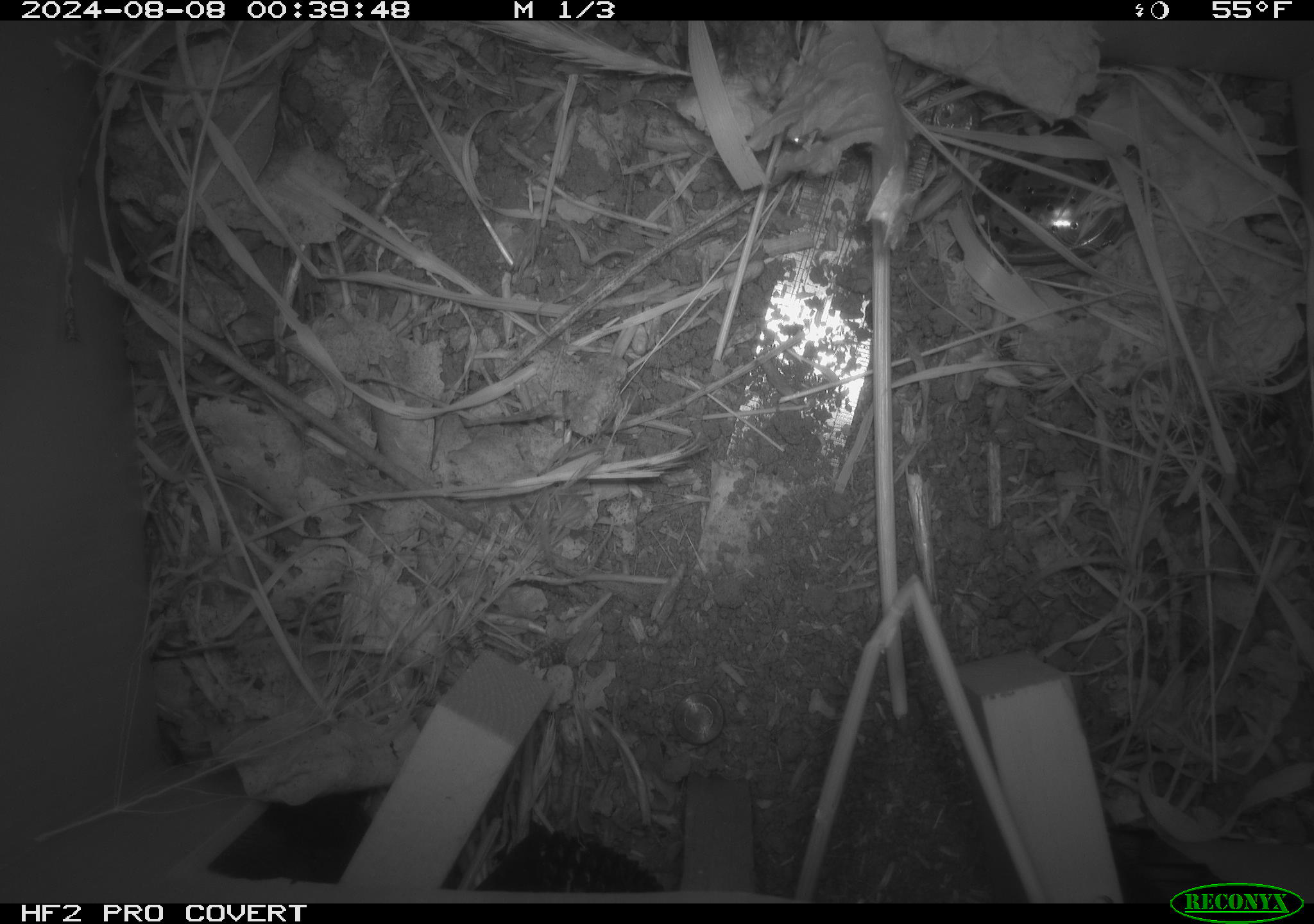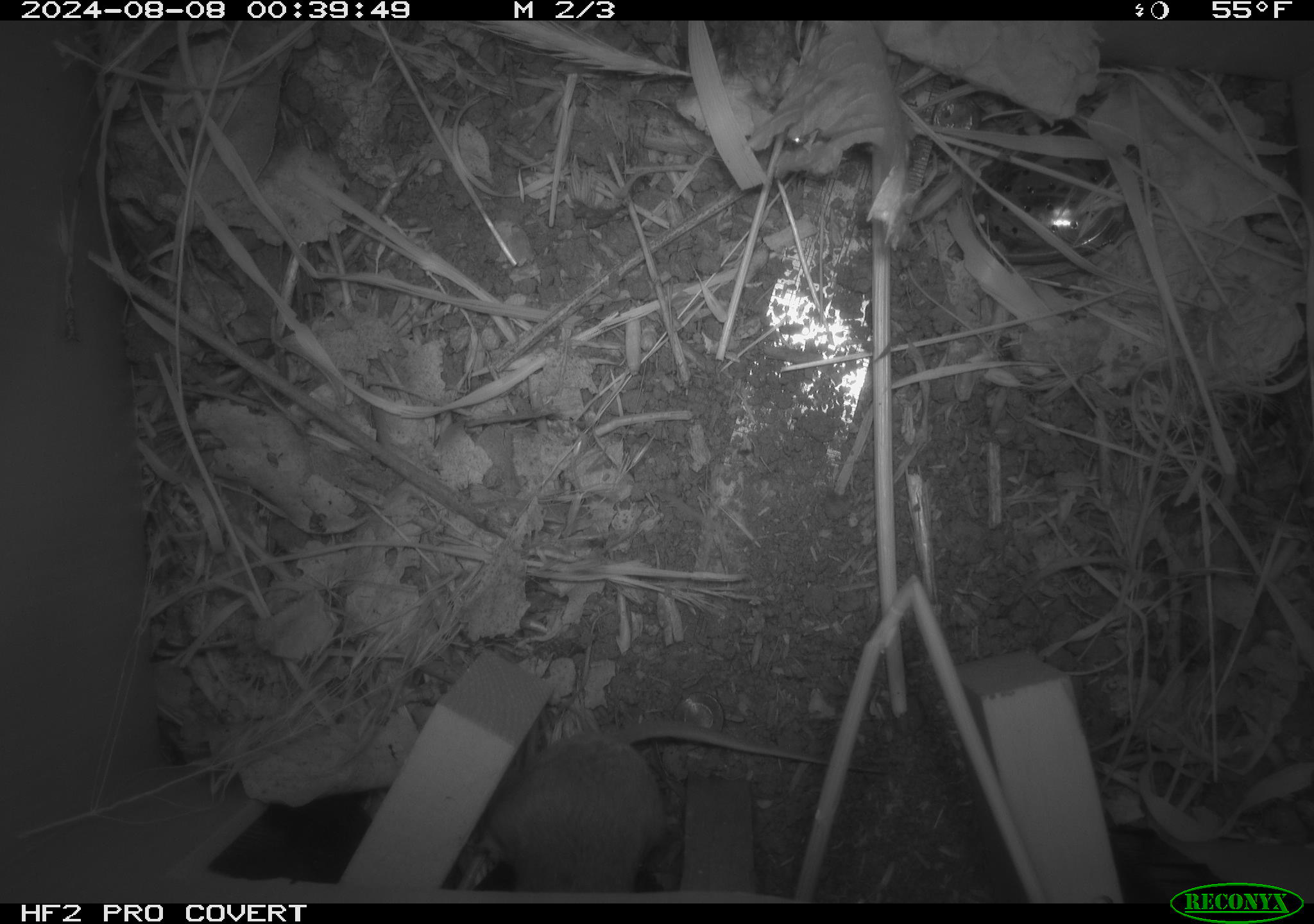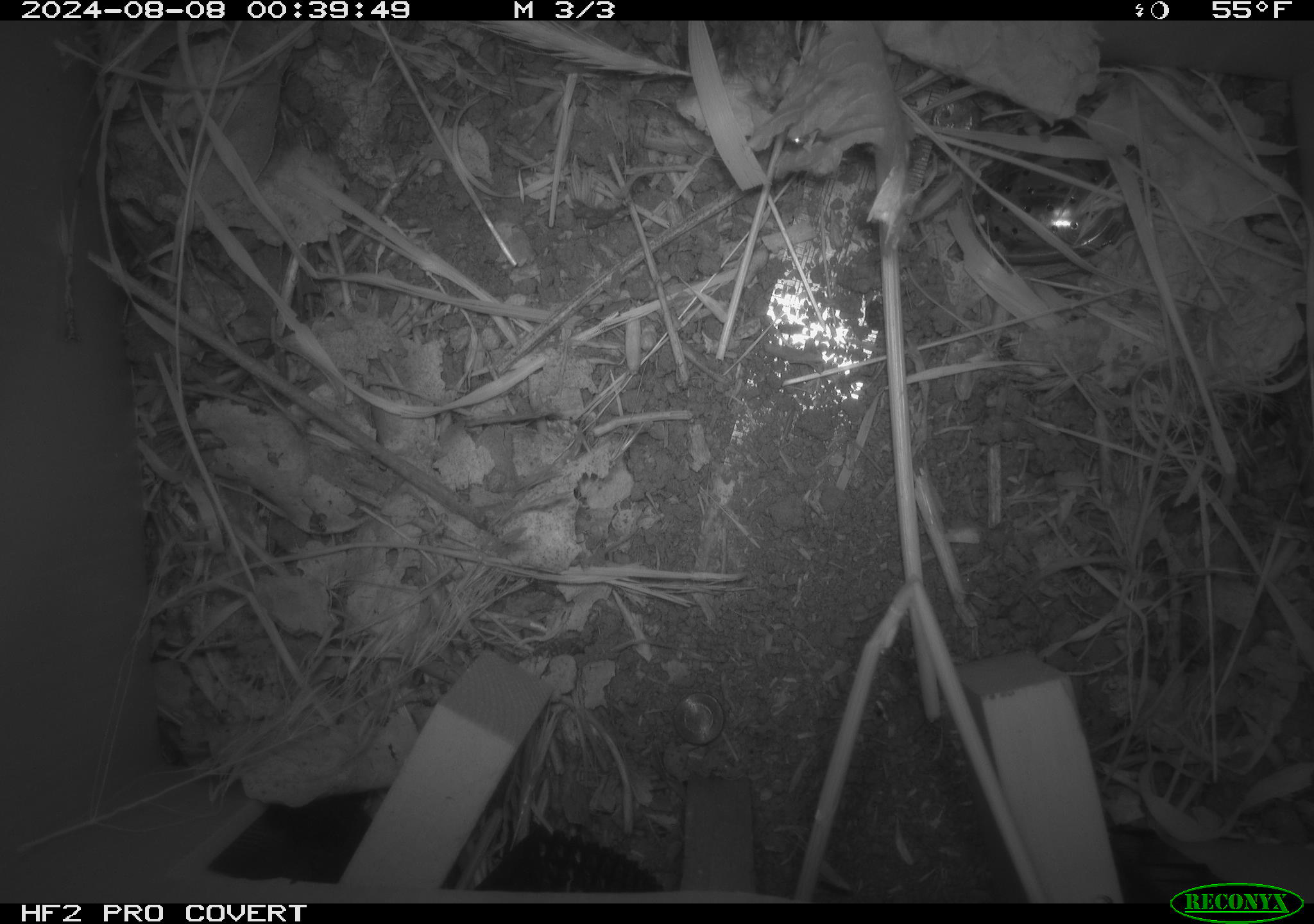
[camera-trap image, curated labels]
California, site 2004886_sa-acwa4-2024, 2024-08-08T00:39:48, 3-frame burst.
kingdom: Animalia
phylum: Chordata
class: Mammalia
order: Rodentia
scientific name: Rodentia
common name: mouse species